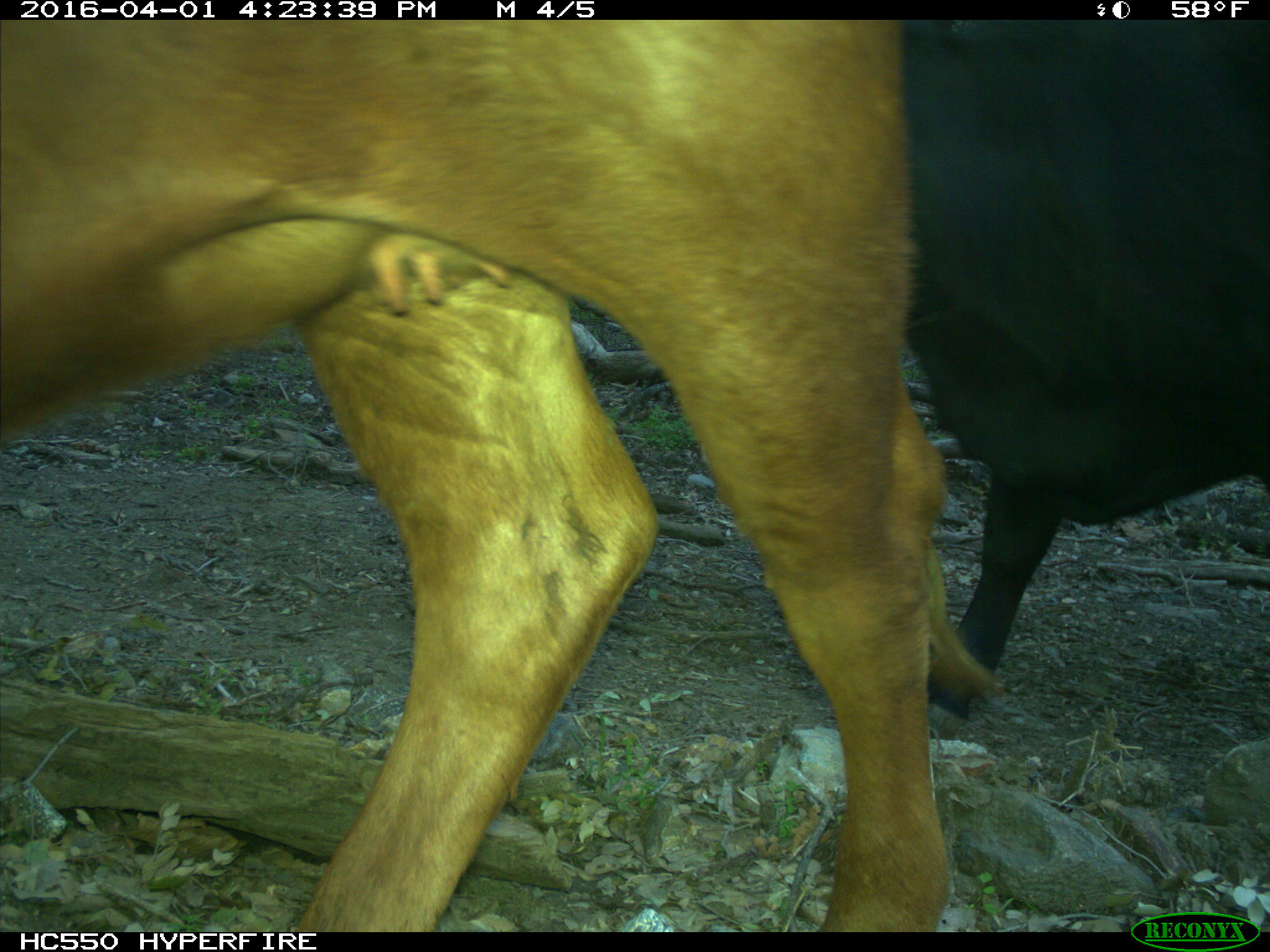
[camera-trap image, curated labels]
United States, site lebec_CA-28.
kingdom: Animalia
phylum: Chordata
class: Mammalia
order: Artiodactyla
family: Bovidae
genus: Bos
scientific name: Bos taurus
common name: domestic cow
Bos taurus (domestic cow).